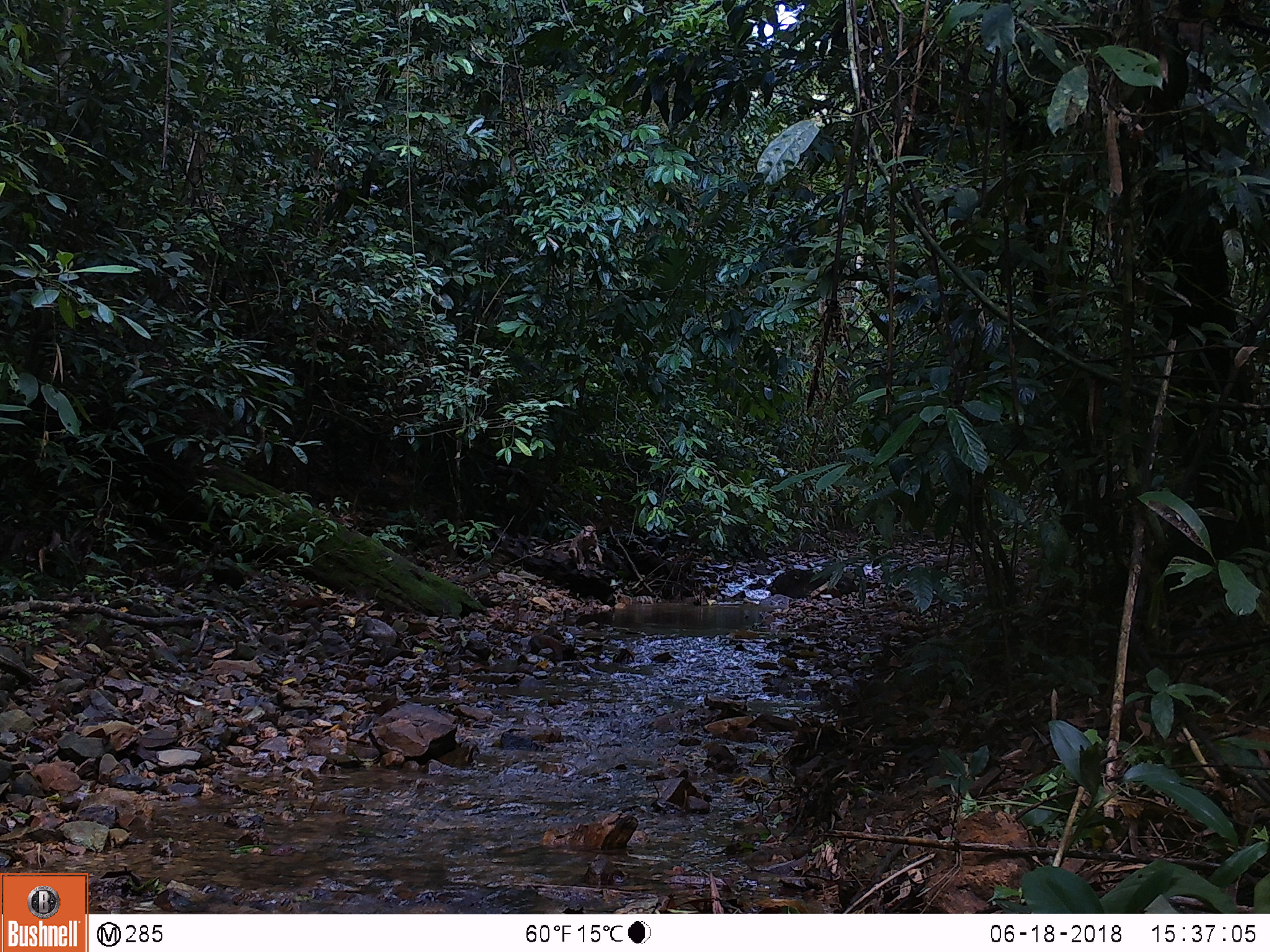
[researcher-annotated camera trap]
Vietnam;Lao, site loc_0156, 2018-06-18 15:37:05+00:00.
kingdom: Animalia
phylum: Chordata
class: Mammalia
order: Primates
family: Cercopithecidae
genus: Macaca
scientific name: Macaca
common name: macaques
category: assam or rhesus macaque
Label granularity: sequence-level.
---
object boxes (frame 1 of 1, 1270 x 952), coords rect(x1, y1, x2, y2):
assam or rhesus macaque: rect(568, 525, 602, 570)